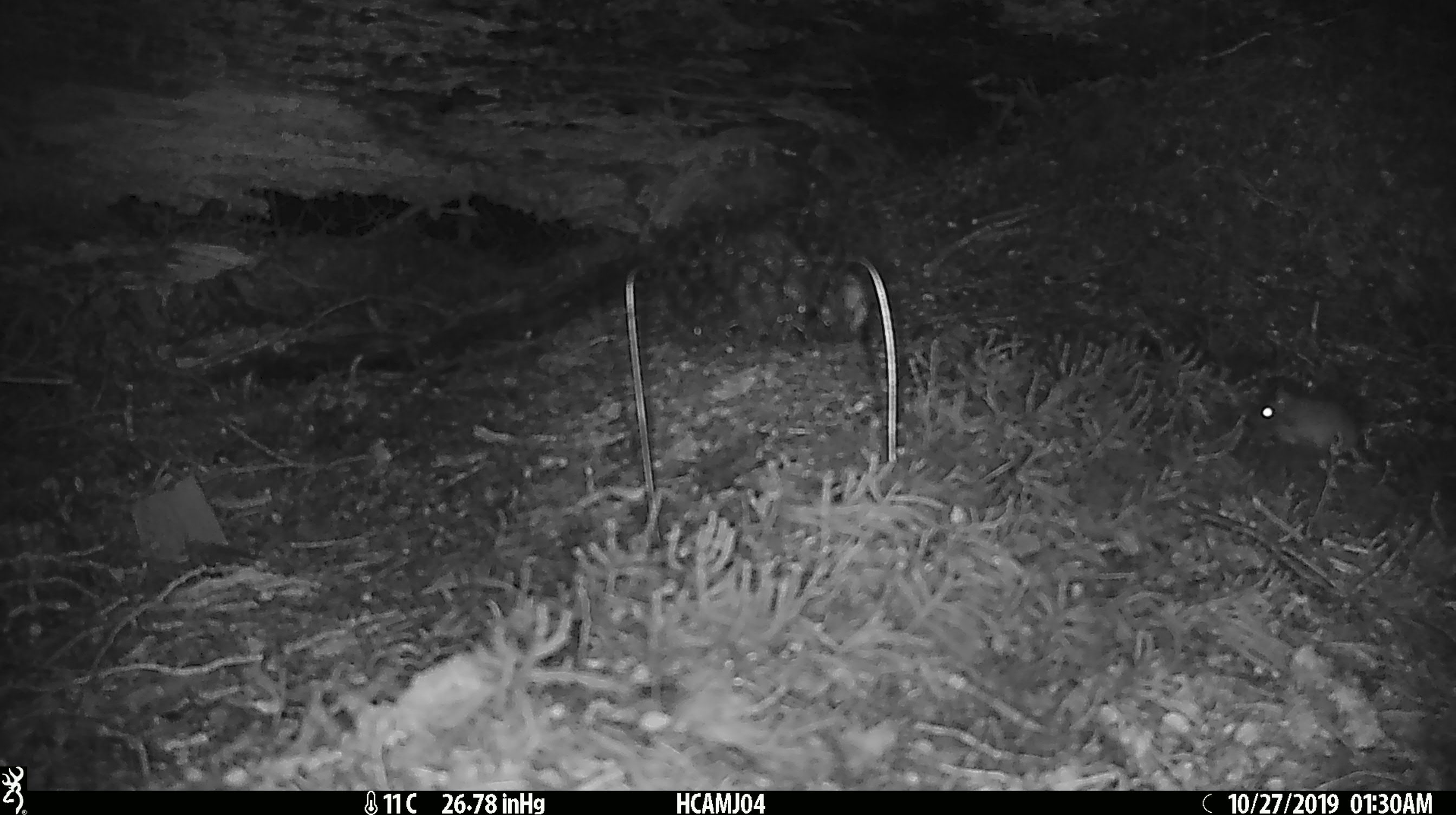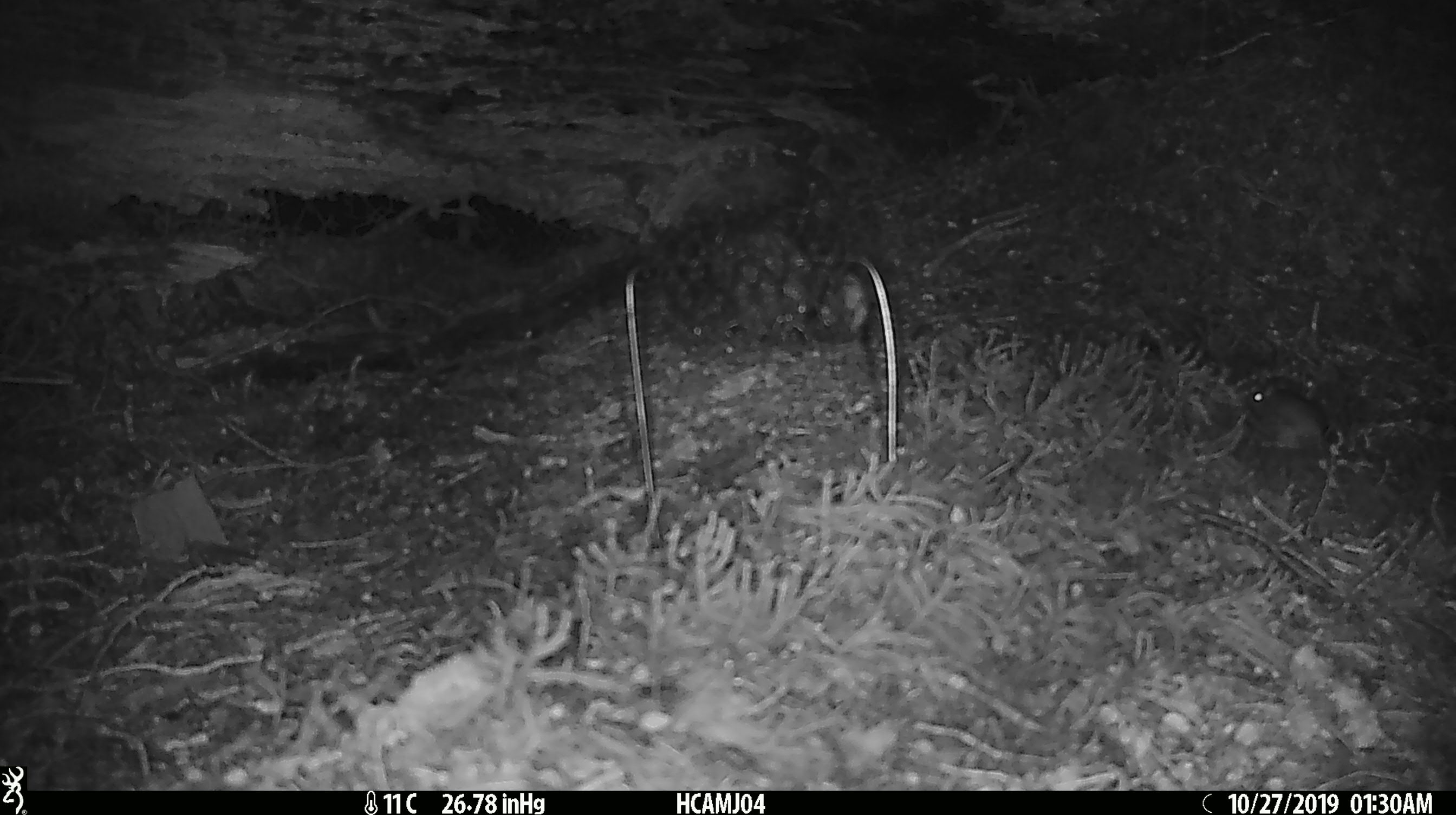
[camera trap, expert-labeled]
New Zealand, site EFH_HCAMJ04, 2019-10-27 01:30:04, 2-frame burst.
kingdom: Animalia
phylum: Chordata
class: Mammalia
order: Rodentia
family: Muridae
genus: Mus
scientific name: Mus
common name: mouse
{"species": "mouse (Mus)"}